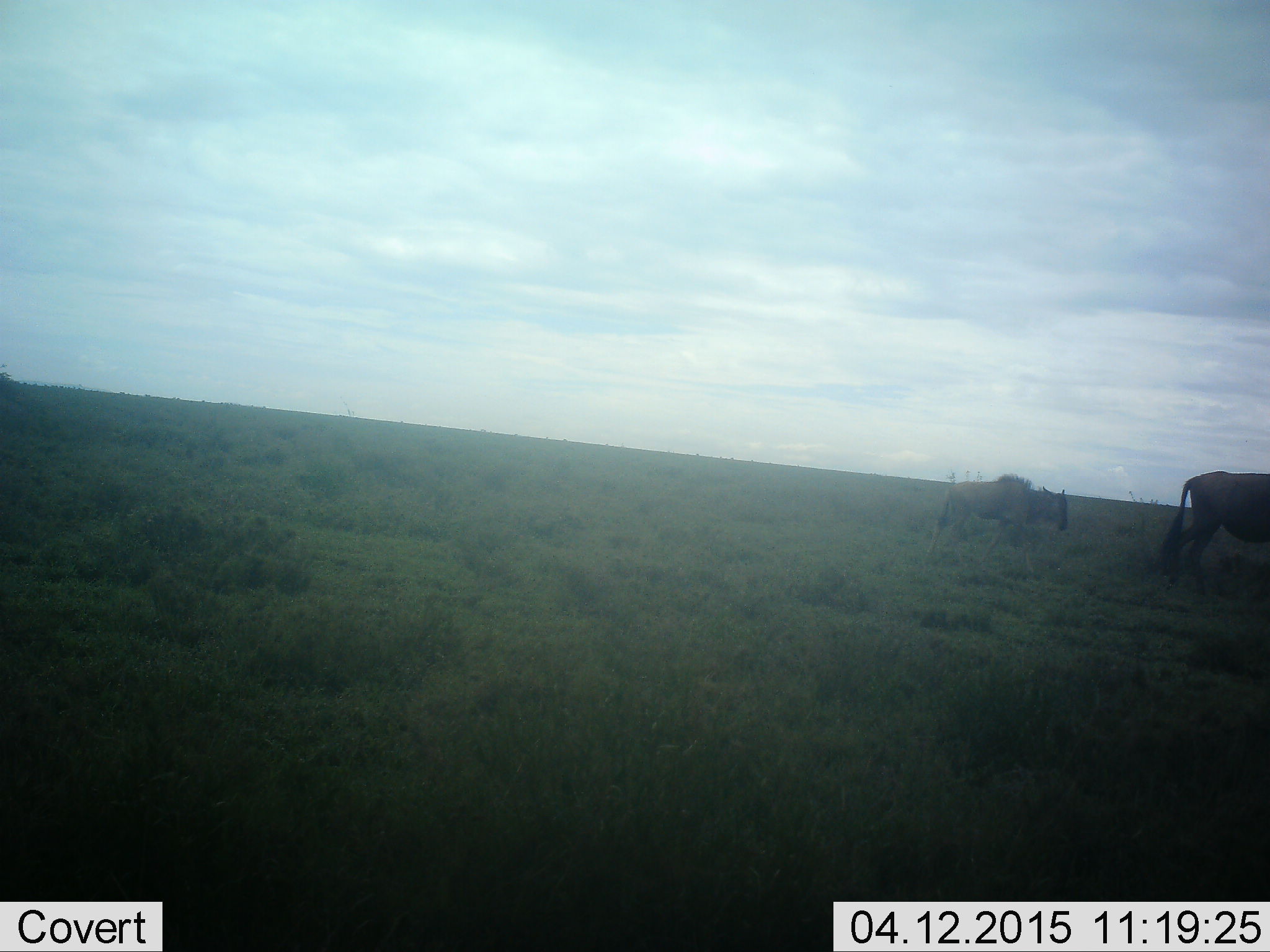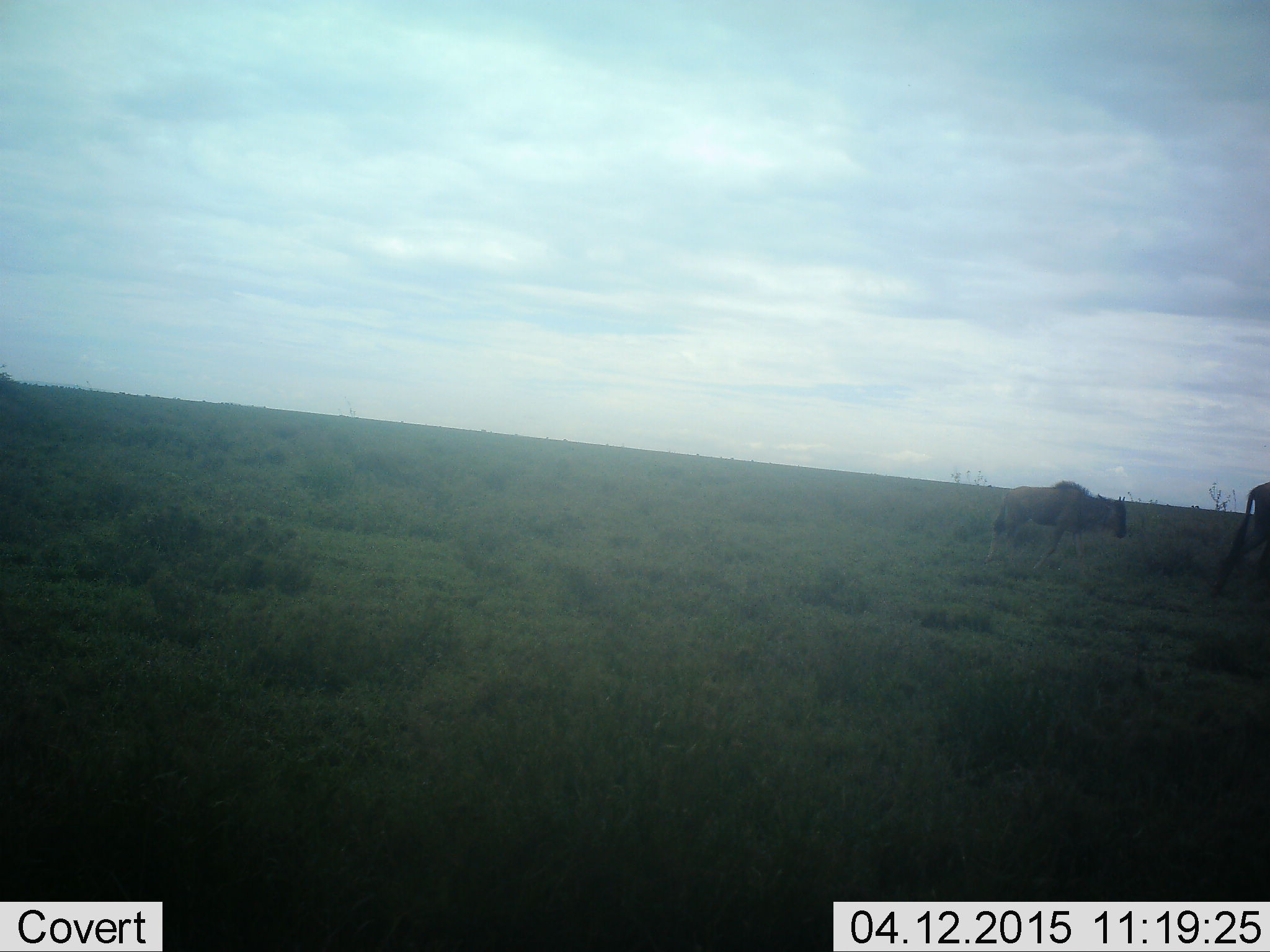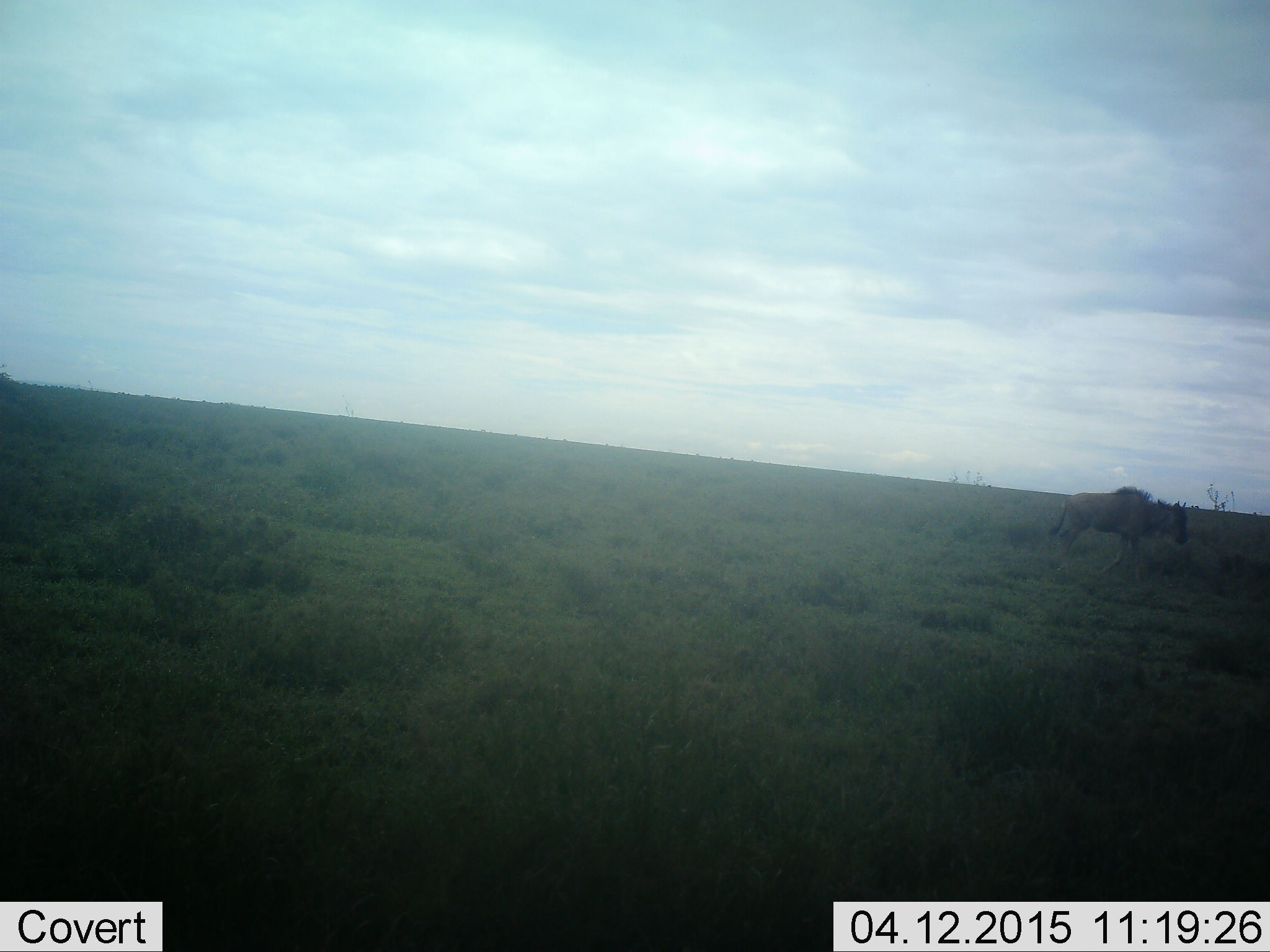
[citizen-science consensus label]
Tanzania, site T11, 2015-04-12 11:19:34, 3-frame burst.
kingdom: Animalia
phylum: Chordata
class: Mammalia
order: Artiodactyla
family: Bovidae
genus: Connochaetes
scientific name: Connochaetes taurinus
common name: blue wildebeest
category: wildebeest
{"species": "wildebeest (blue wildebeest) (Connochaetes taurinus)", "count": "2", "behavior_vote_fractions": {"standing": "10%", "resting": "0%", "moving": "100%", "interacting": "0%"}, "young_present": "80%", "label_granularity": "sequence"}